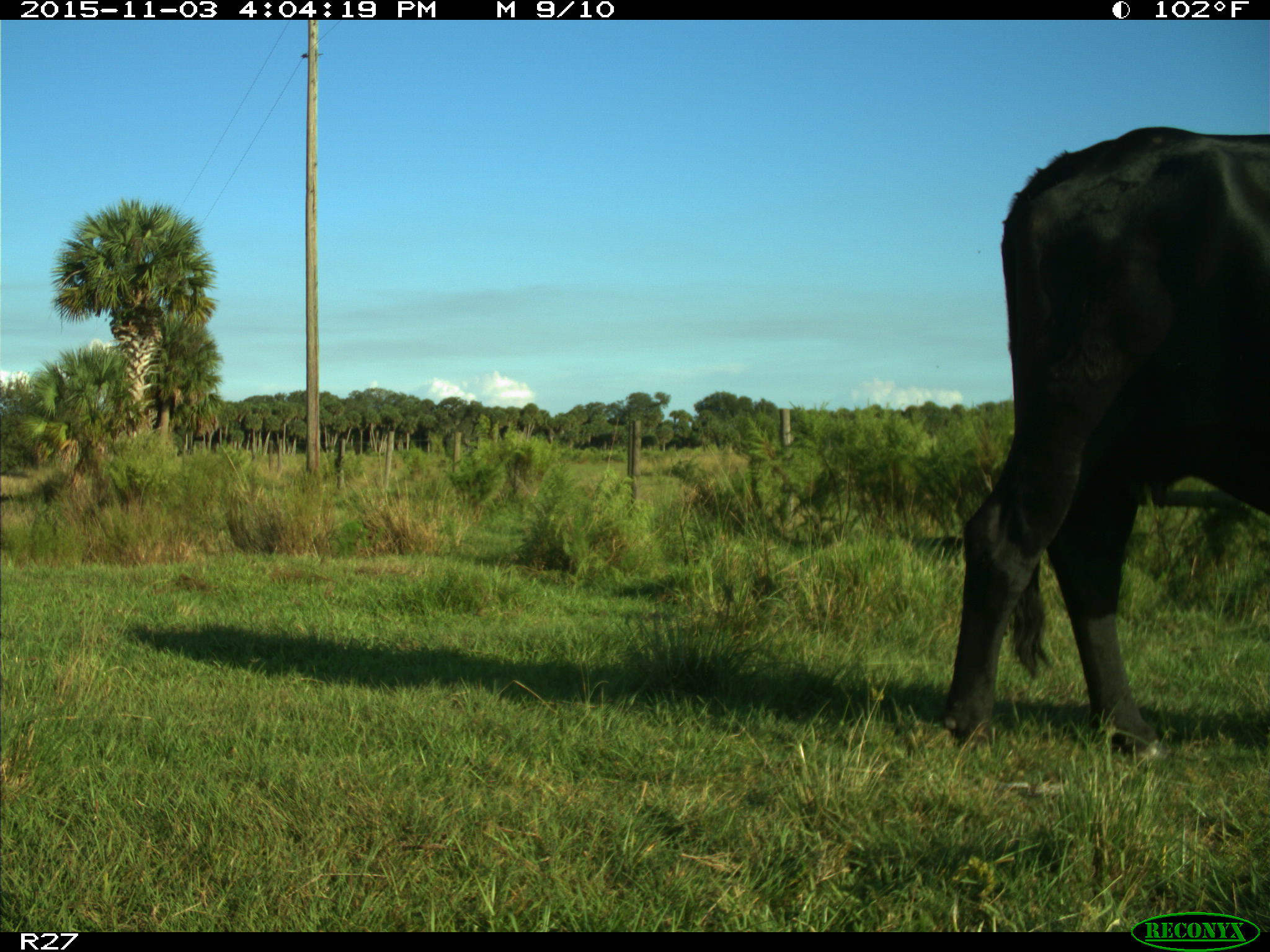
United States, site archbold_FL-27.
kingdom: Animalia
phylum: Chordata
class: Mammalia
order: Artiodactyla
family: Bovidae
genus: Bos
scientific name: Bos taurus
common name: domestic cow